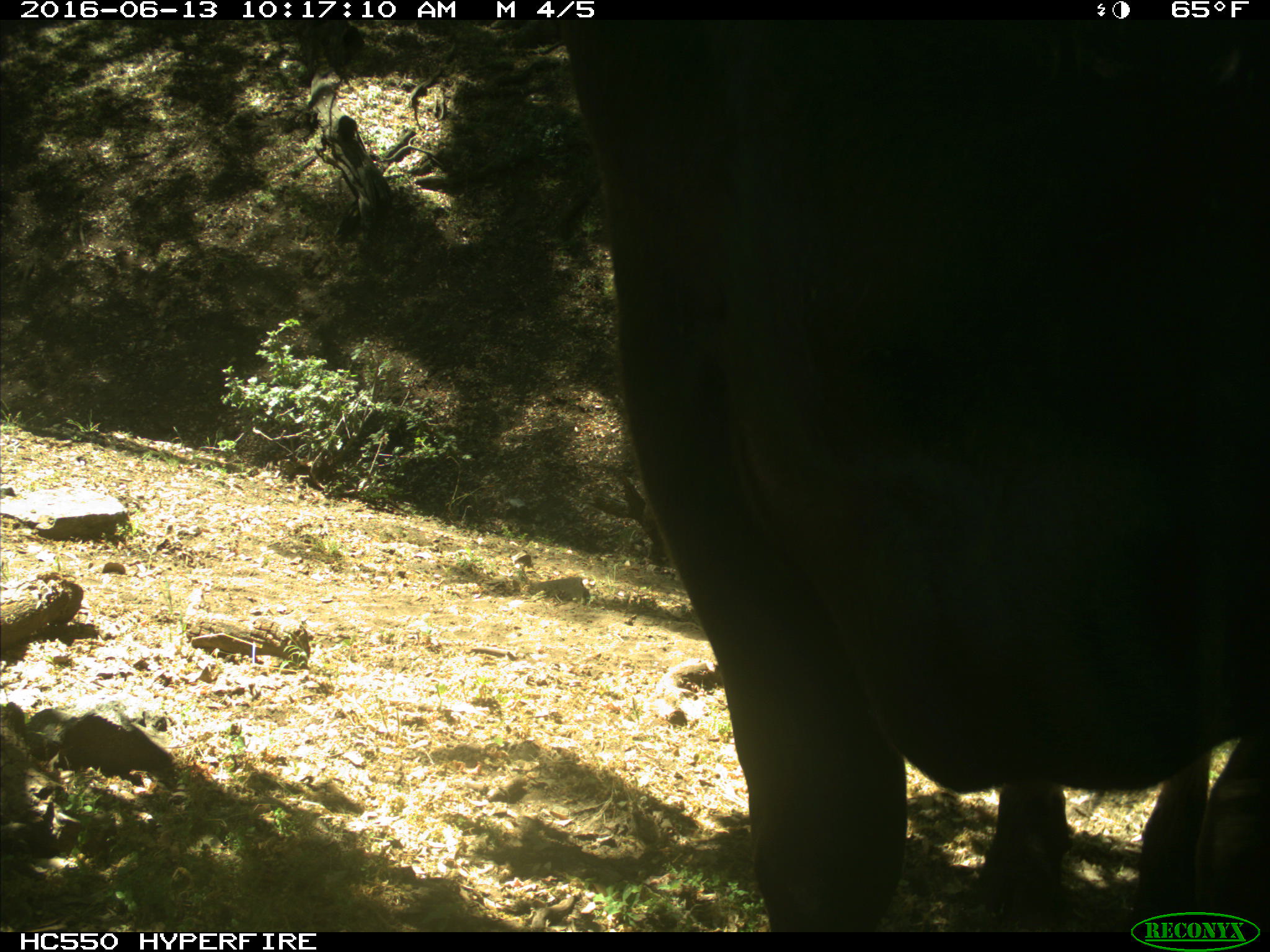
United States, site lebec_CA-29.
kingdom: Animalia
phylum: Chordata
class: Mammalia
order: Artiodactyla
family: Bovidae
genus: Bos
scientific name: Bos taurus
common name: domestic cow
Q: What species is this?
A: Bos taurus (domestic cow).